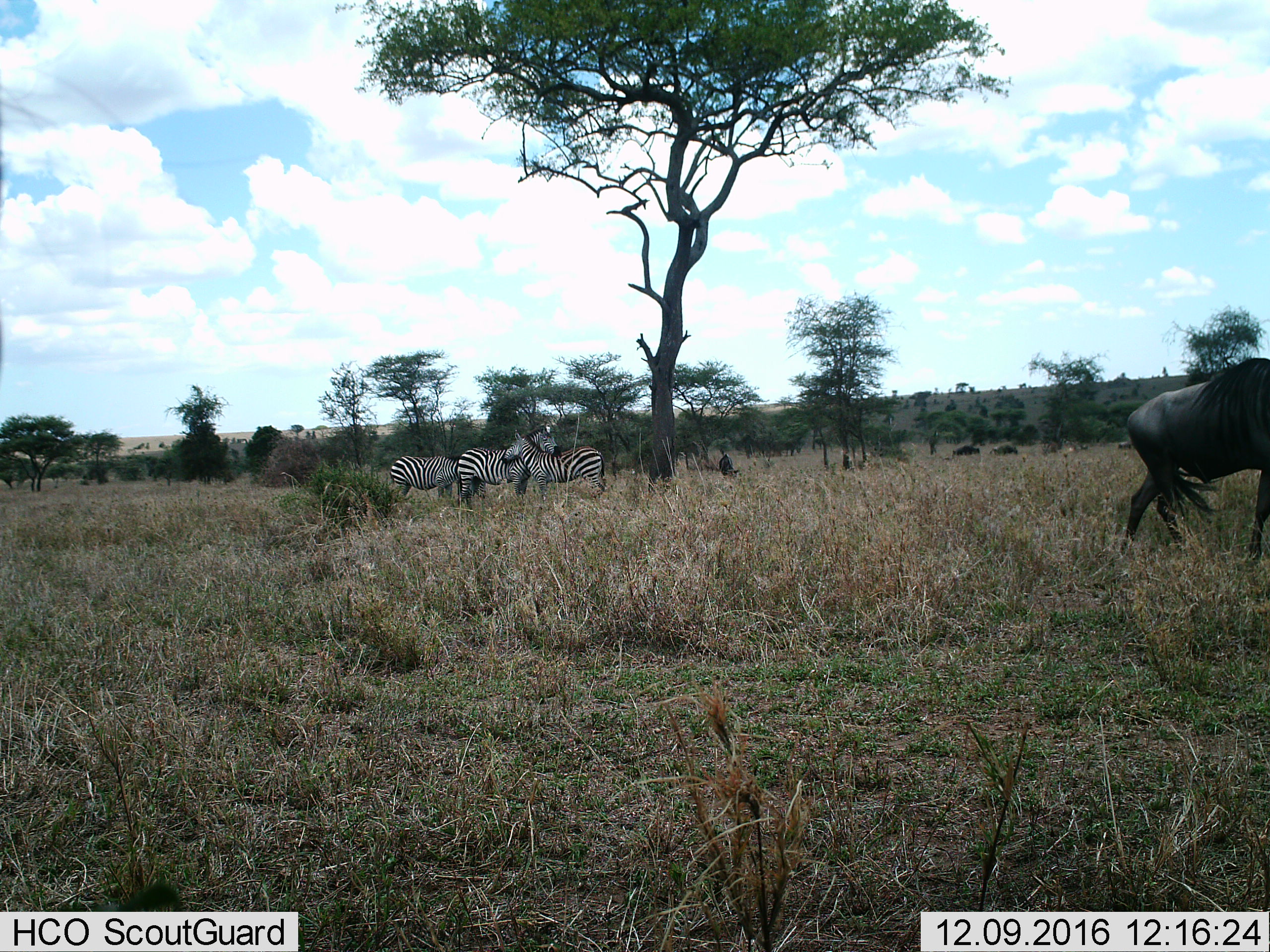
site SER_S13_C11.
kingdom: Animalia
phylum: Chordata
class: Mammalia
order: Perissodactyla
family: Equidae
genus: Equus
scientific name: Equus quagga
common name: plains zebra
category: zebraplains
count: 3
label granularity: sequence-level